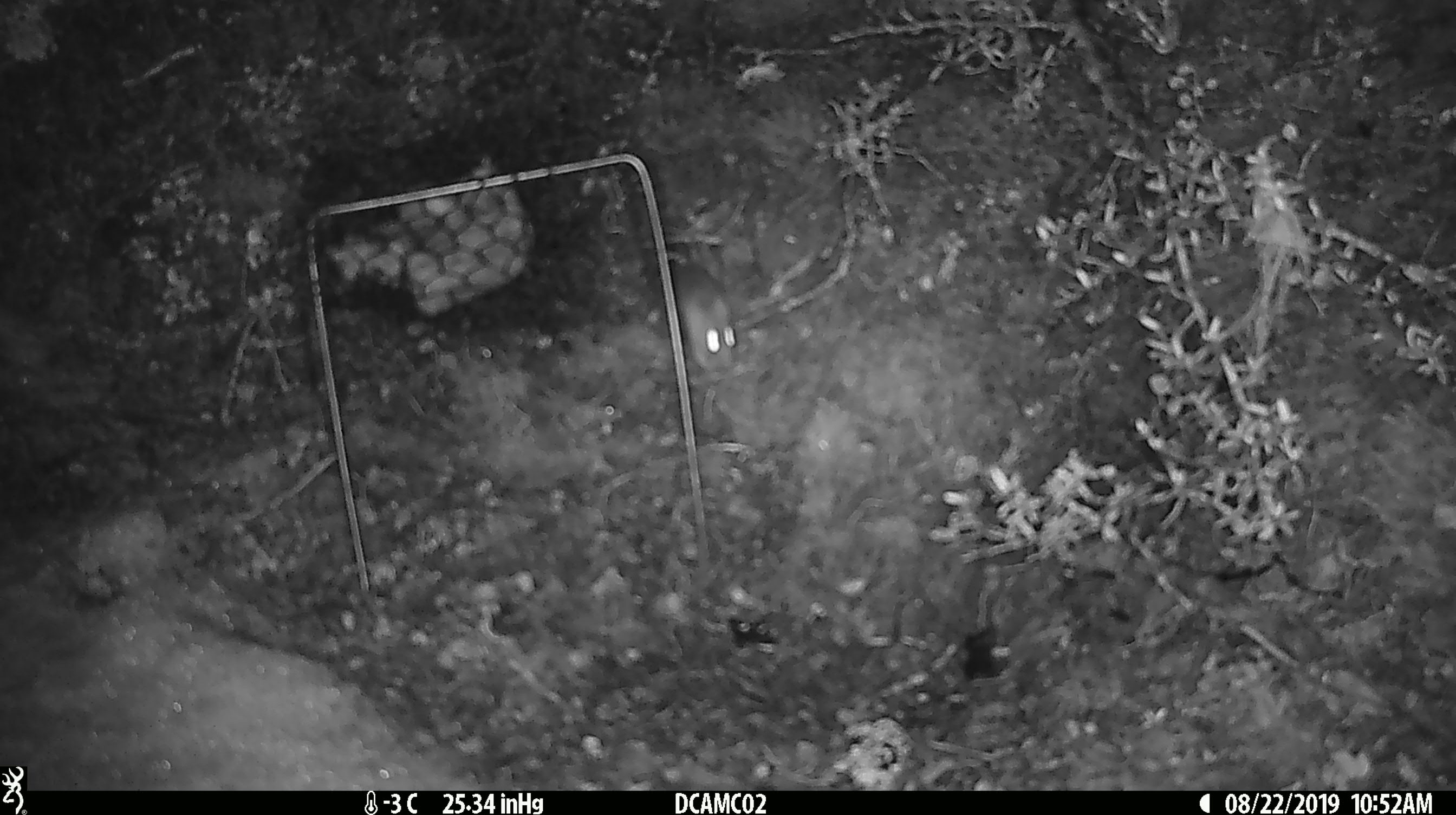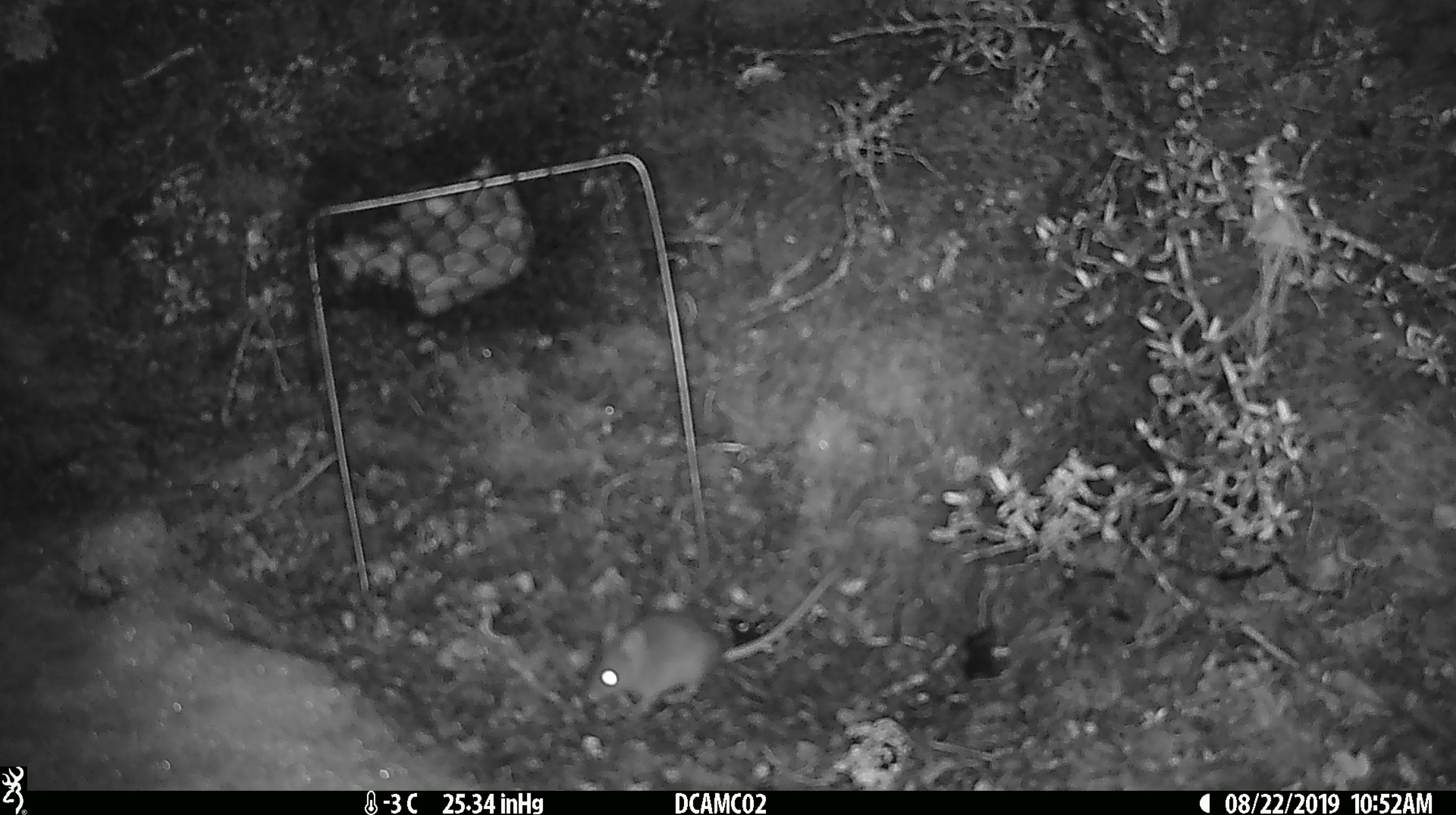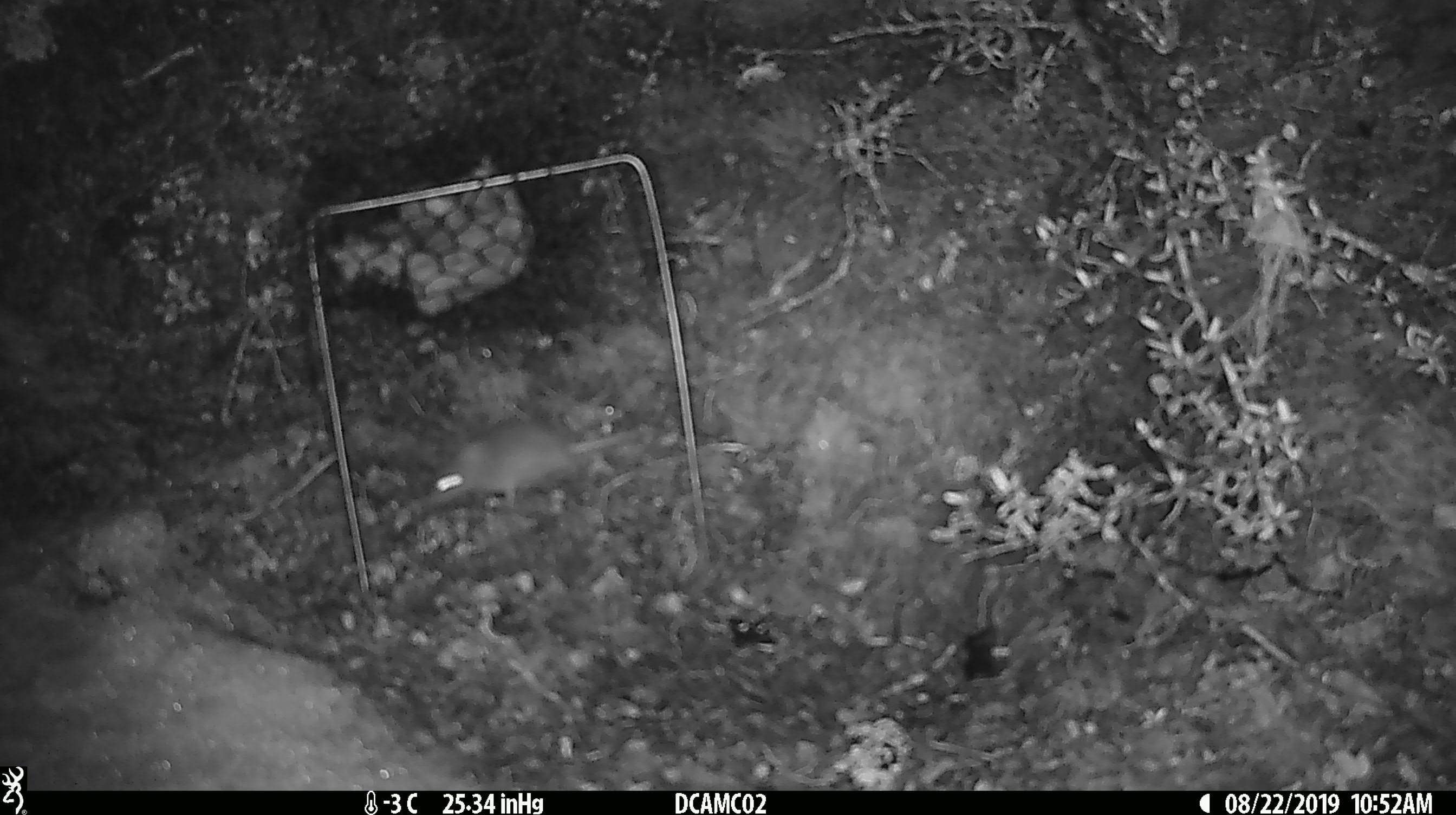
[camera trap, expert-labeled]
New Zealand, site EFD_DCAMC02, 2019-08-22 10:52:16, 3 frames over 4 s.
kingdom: Animalia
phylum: Chordata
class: Mammalia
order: Rodentia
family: Muridae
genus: Mus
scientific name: Mus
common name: mouse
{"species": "mouse (Mus)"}